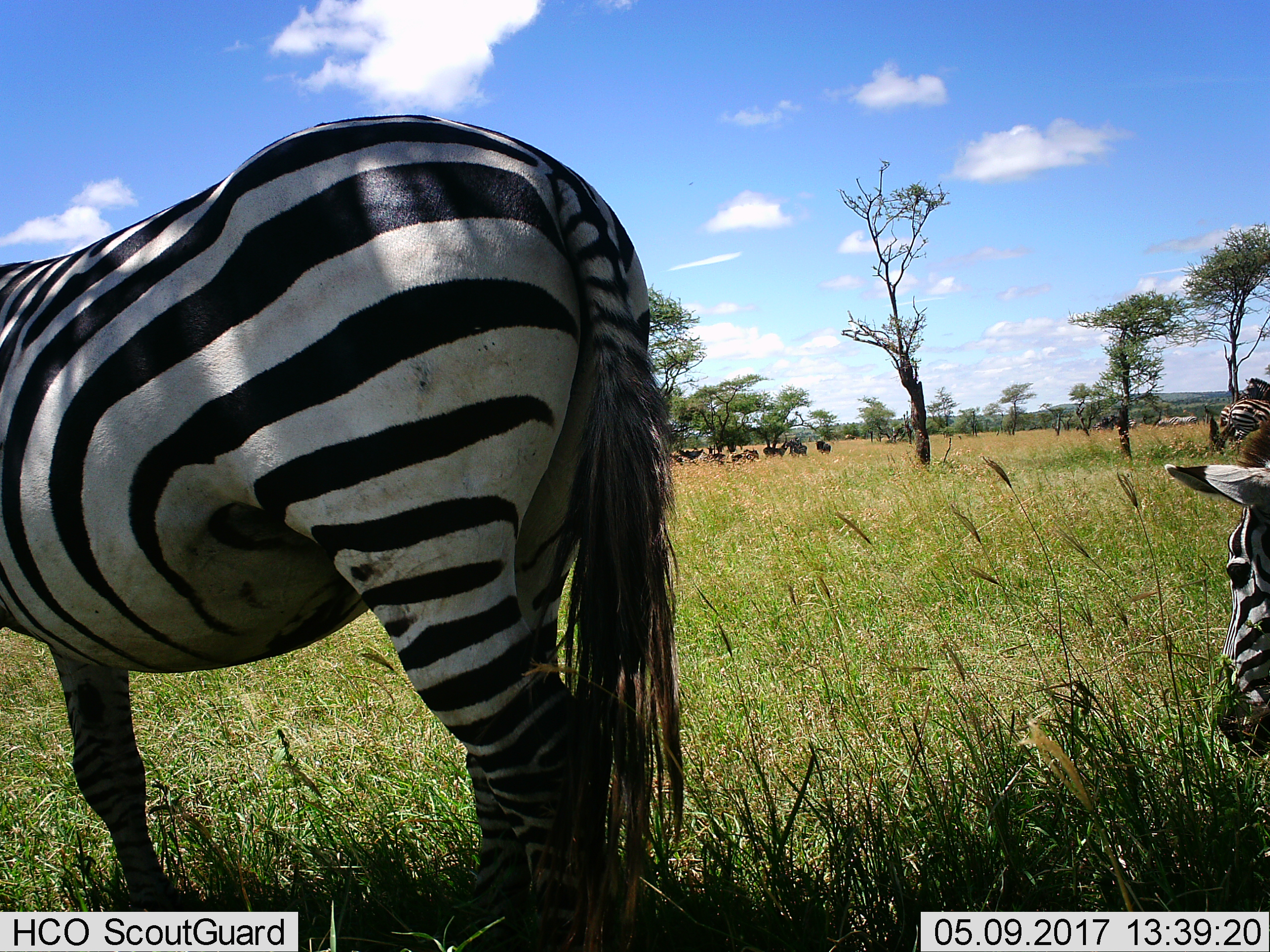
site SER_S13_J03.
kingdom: Animalia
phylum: Chordata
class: Mammalia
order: Perissodactyla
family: Equidae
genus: Equus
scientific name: Equus quagga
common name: plains zebra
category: zebraplains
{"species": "zebraplains (plains zebra) (Equus quagga)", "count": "11-50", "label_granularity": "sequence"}